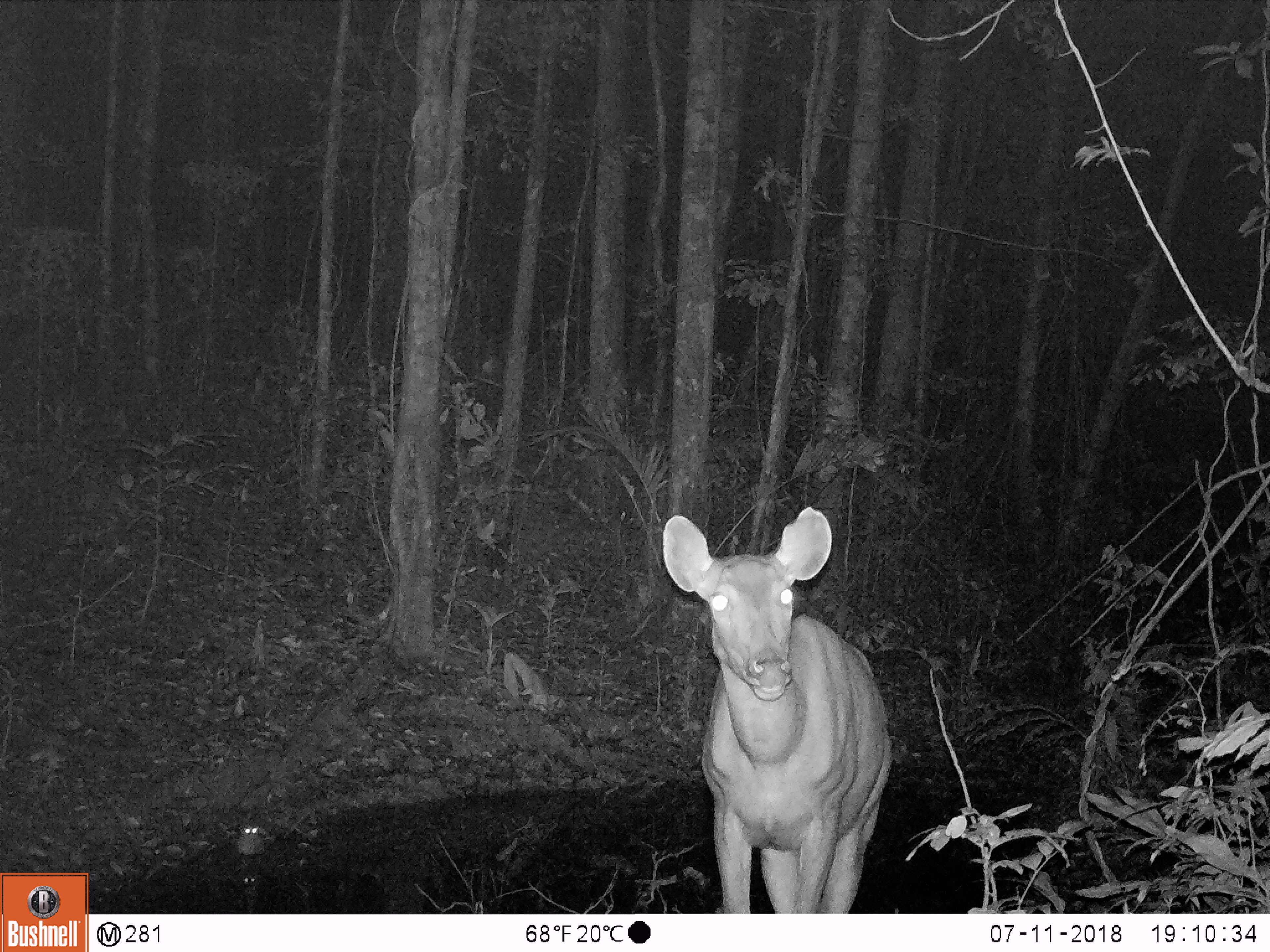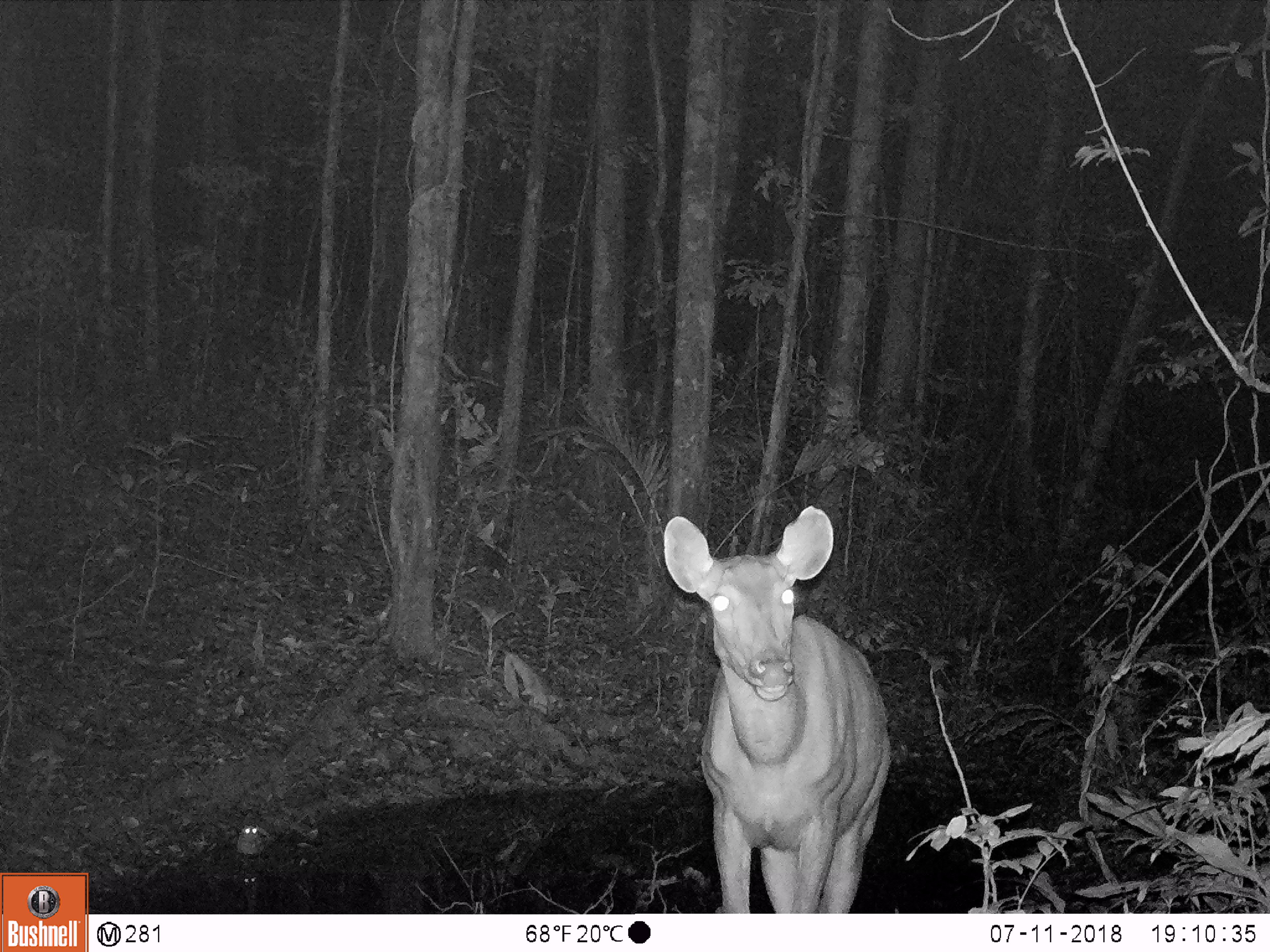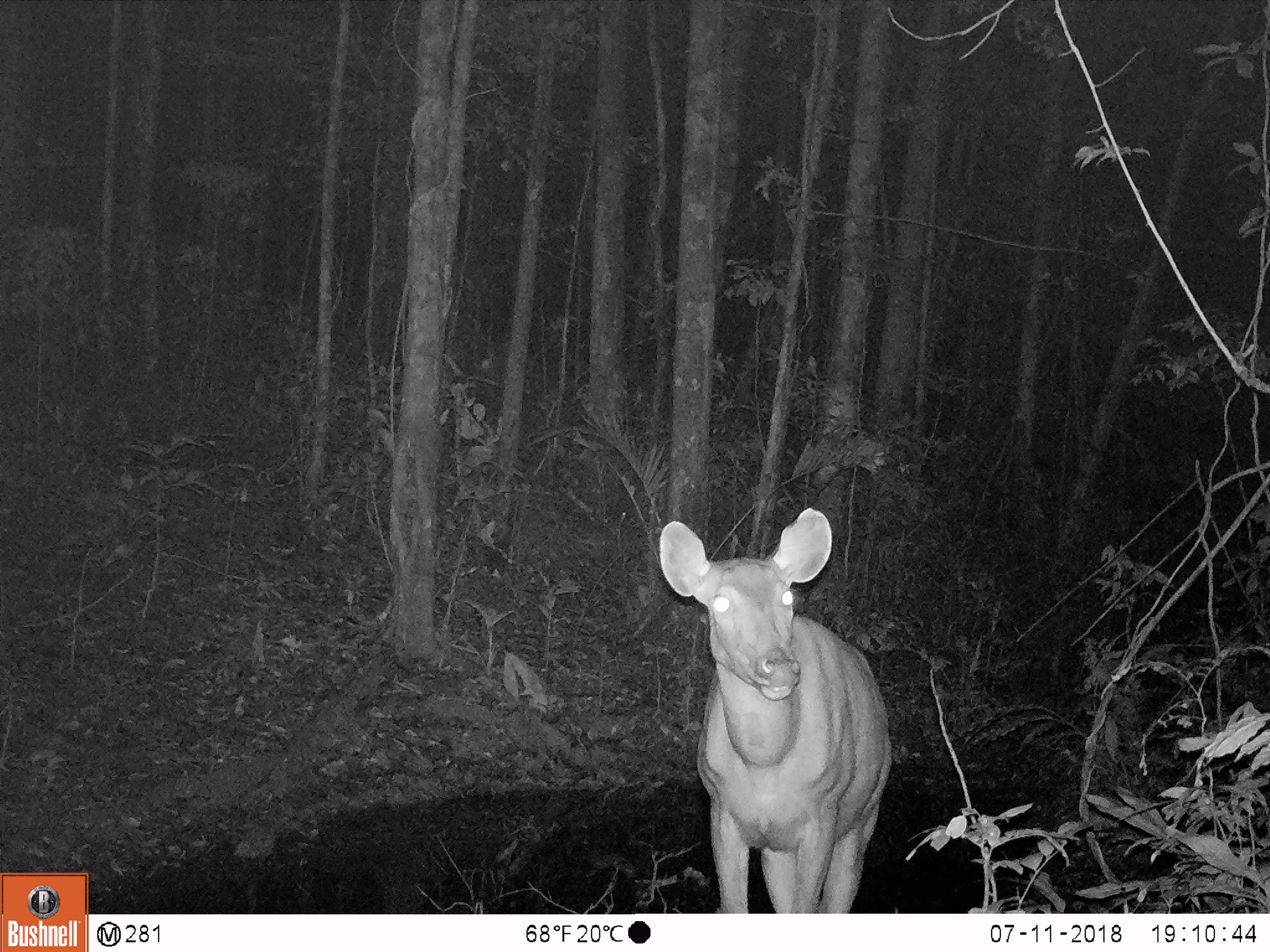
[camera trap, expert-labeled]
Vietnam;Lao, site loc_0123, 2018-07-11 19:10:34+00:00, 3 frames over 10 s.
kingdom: Animalia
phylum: Chordata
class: Mammalia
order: Artiodactyla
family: Cervidae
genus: Rusa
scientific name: Rusa unicolor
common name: sambar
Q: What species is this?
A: Sambar (Rusa unicolor).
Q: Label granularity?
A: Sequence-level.